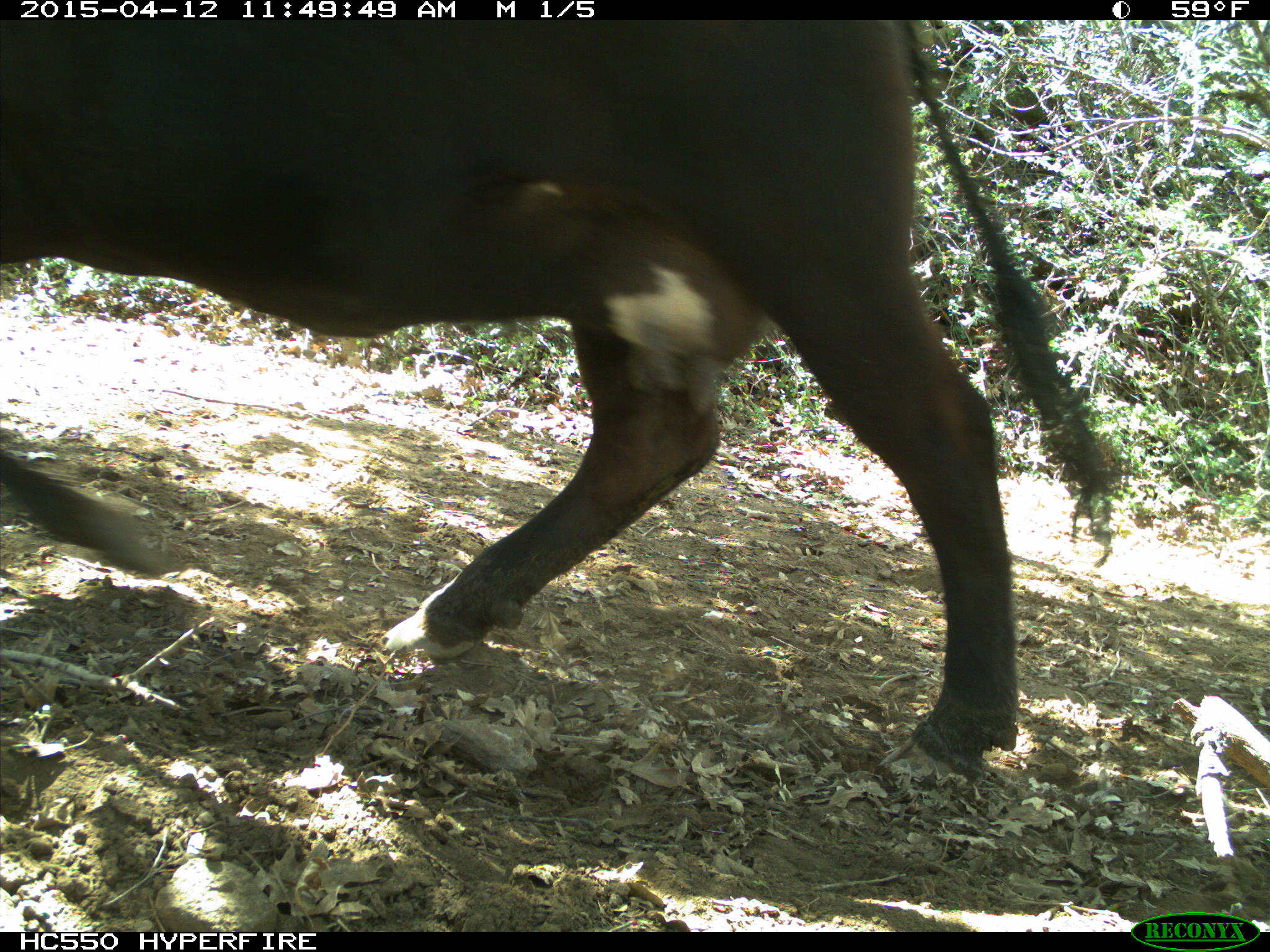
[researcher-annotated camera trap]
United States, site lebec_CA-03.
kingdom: Animalia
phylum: Chordata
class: Mammalia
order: Artiodactyla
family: Bovidae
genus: Bos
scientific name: Bos taurus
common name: domestic cow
Bos taurus (domestic cow).